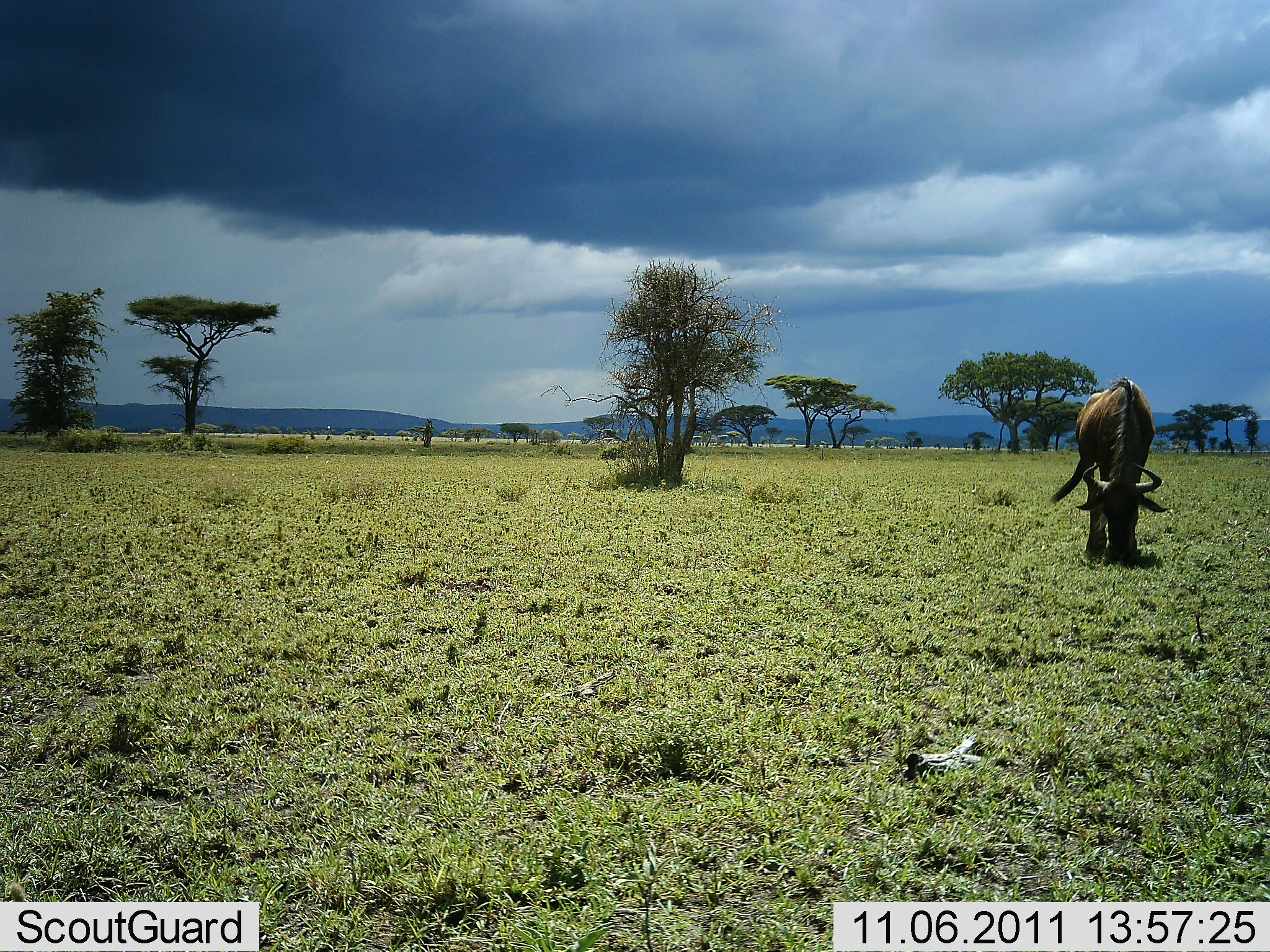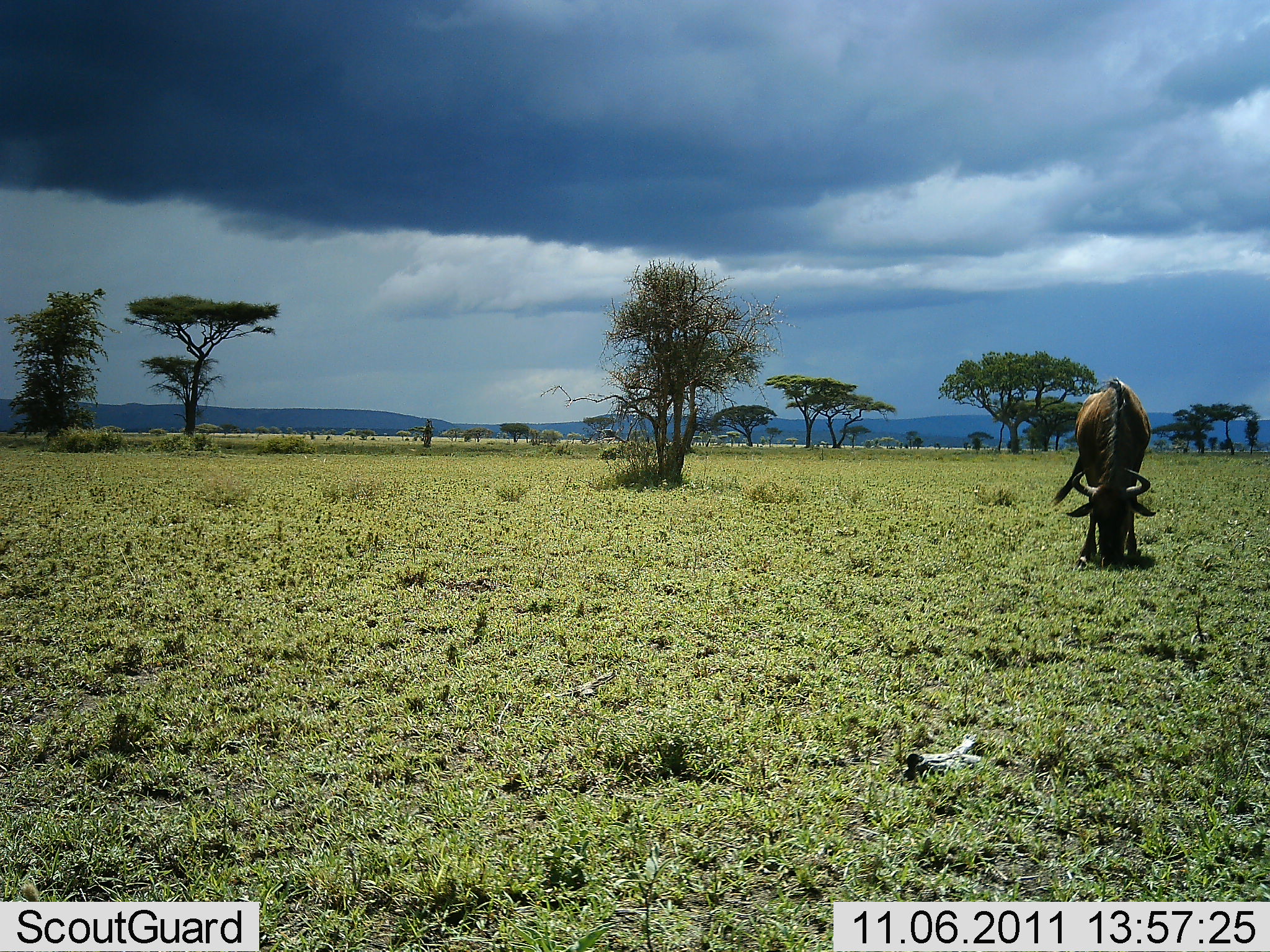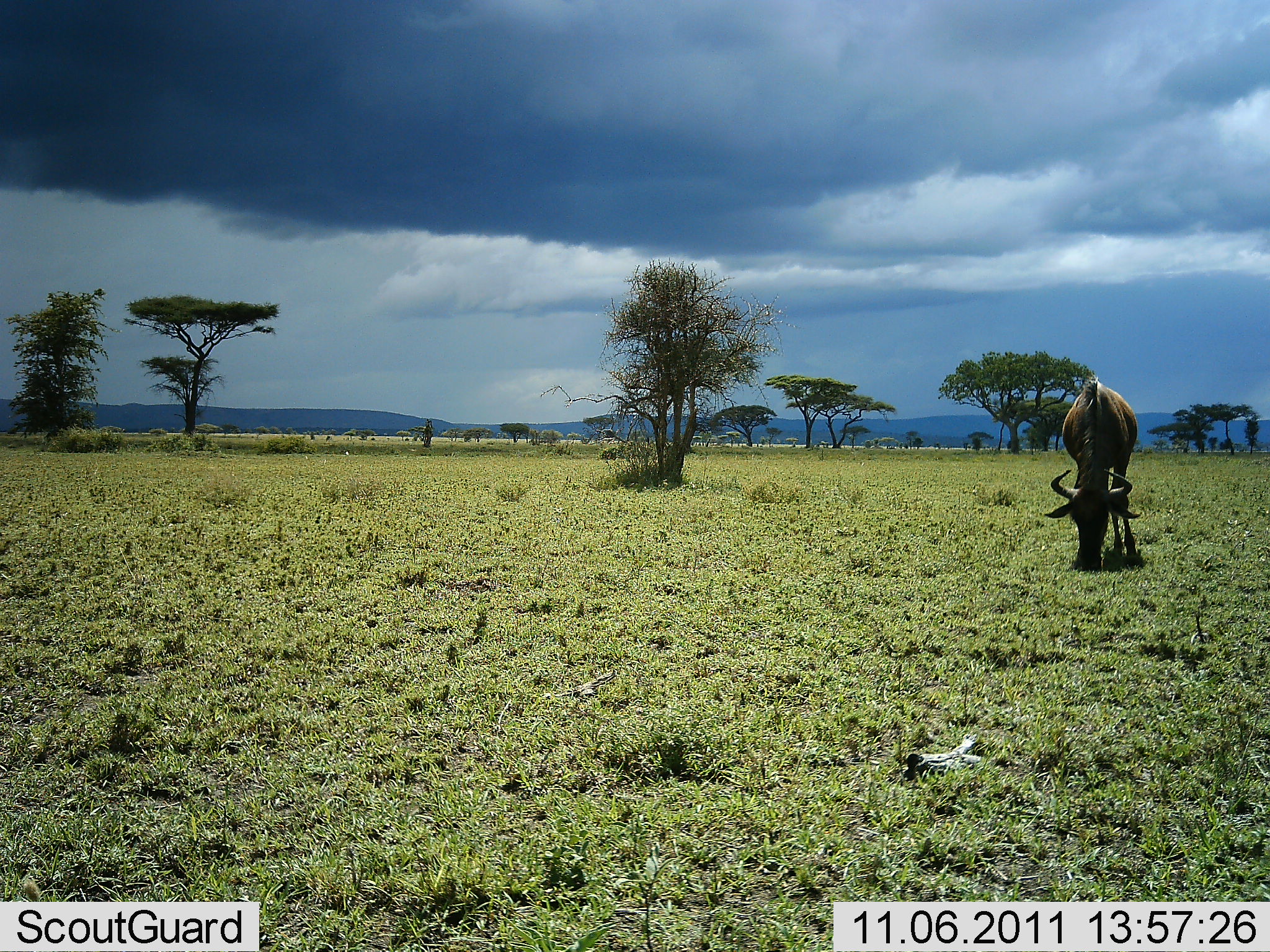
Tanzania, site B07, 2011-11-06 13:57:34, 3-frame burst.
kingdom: Animalia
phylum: Chordata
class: Mammalia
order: Artiodactyla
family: Bovidae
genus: Connochaetes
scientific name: Connochaetes taurinus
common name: blue wildebeest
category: wildebeest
Wildebeest (blue wildebeest) (Connochaetes taurinus), count 1. Behavior (volunteer vote fractions): standing 19%, resting 0%, moving 6%, interacting 0%. Young present (vote fraction): 6%. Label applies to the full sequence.